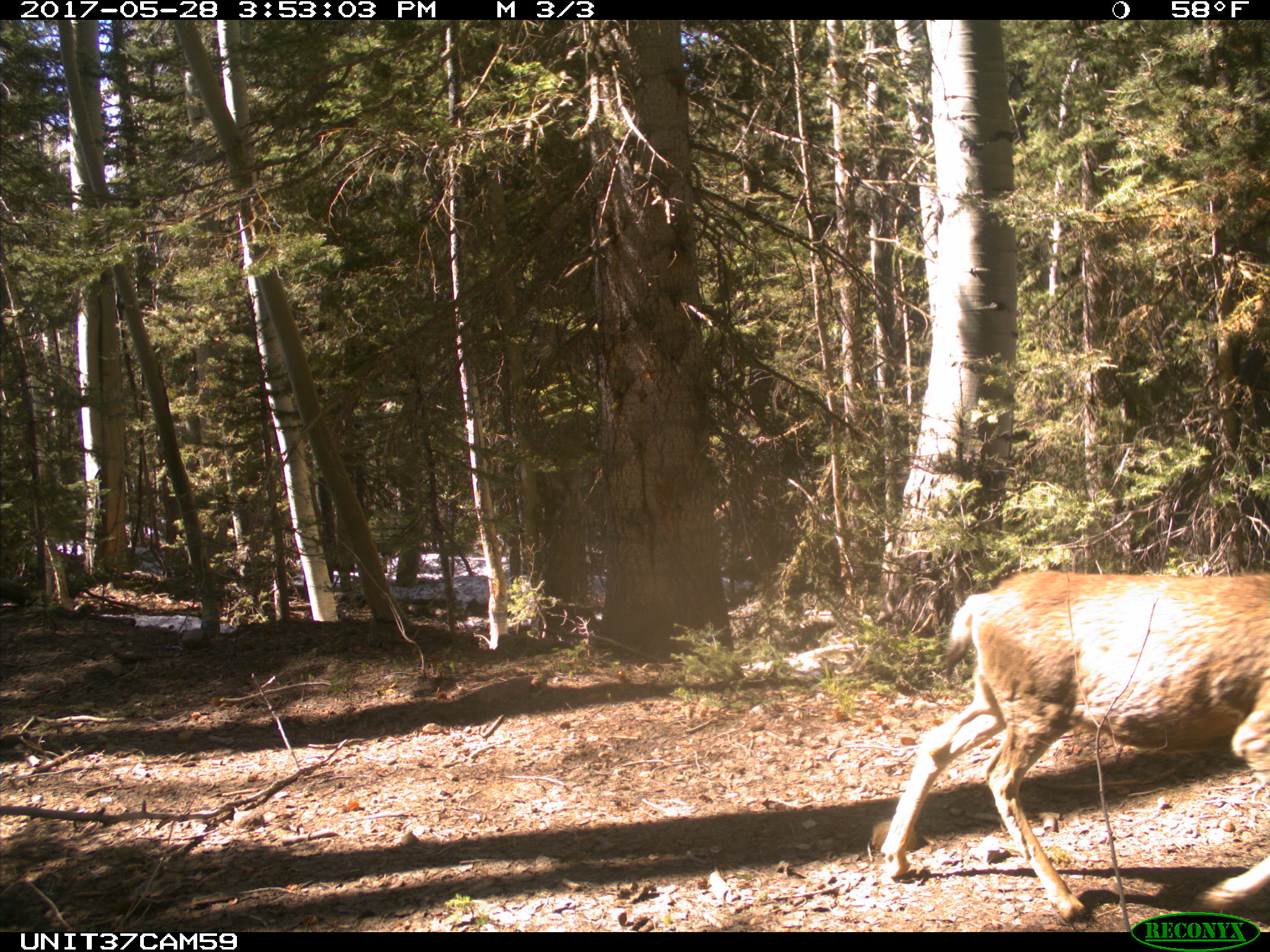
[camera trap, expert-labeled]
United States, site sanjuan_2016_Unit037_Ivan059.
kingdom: Animalia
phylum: Chordata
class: Mammalia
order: Artiodactyla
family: Cervidae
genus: Odocoileus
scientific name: Odocoileus hemionus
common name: mule deer